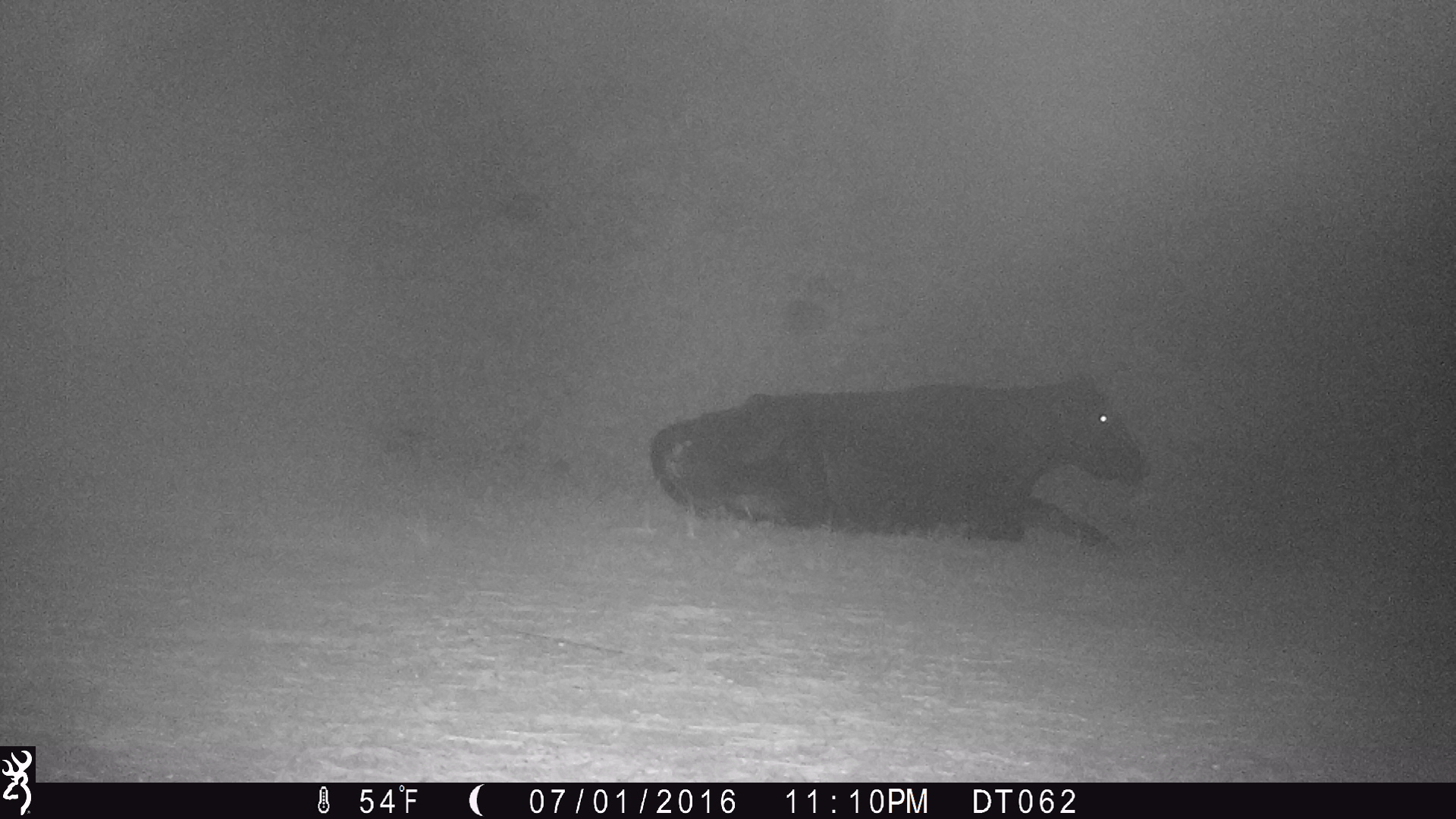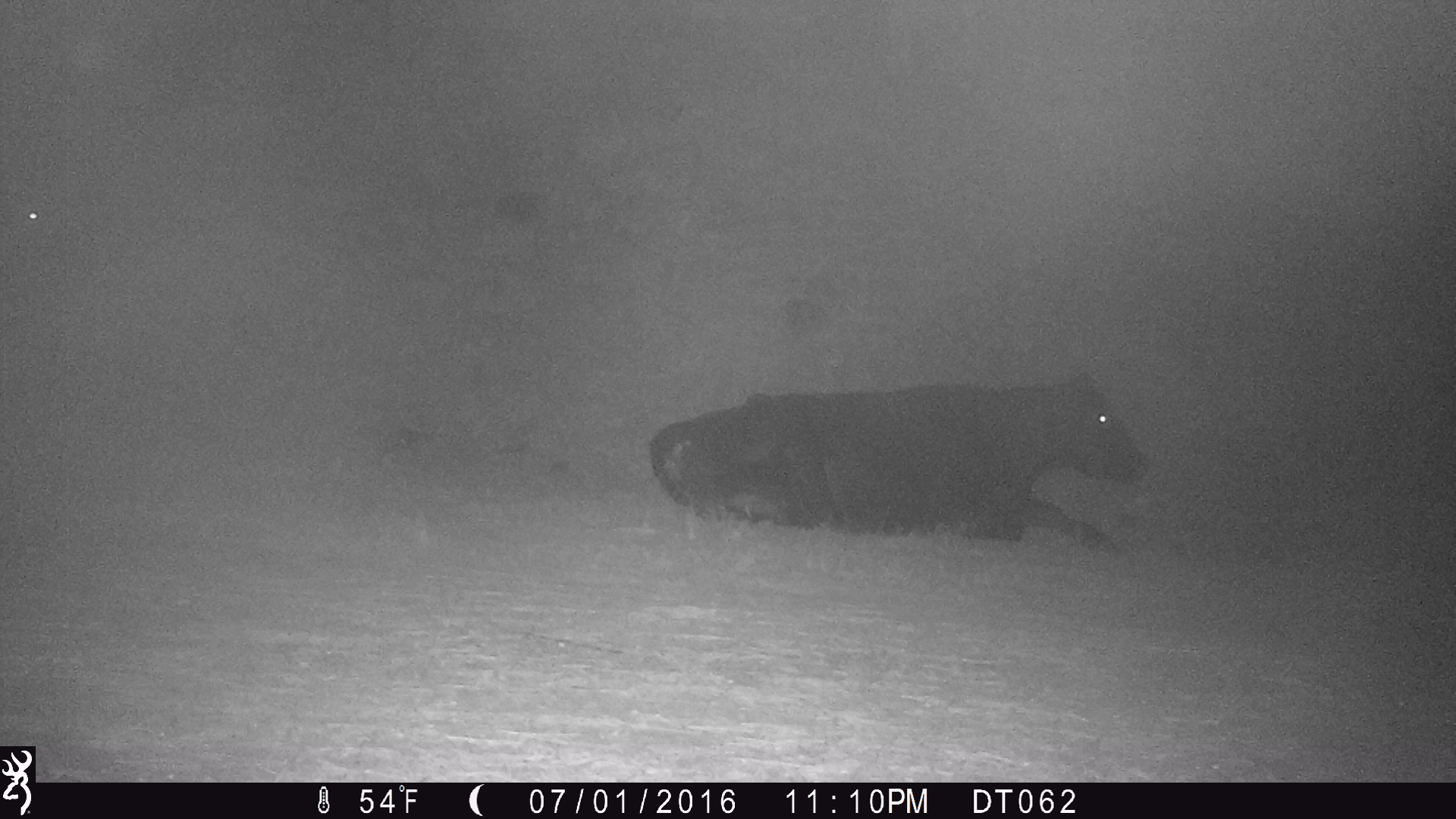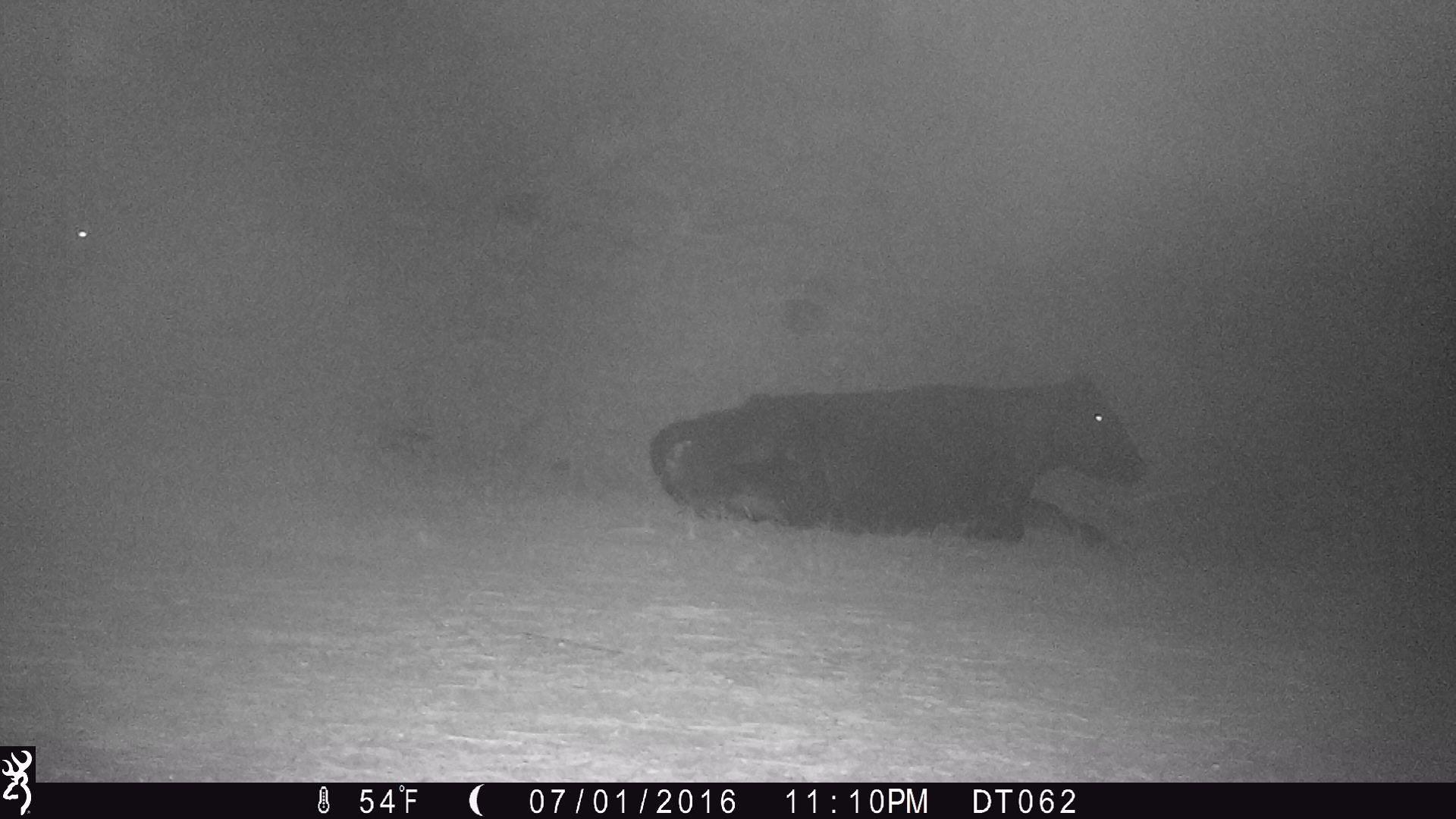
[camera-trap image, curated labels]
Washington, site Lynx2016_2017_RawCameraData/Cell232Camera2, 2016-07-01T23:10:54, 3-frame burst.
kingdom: Animalia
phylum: Chordata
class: Mammalia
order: Artiodactyla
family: Bovidae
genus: Bos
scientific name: Bos taurus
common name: domestic cattle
Domestic cattle (Bos taurus). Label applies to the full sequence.